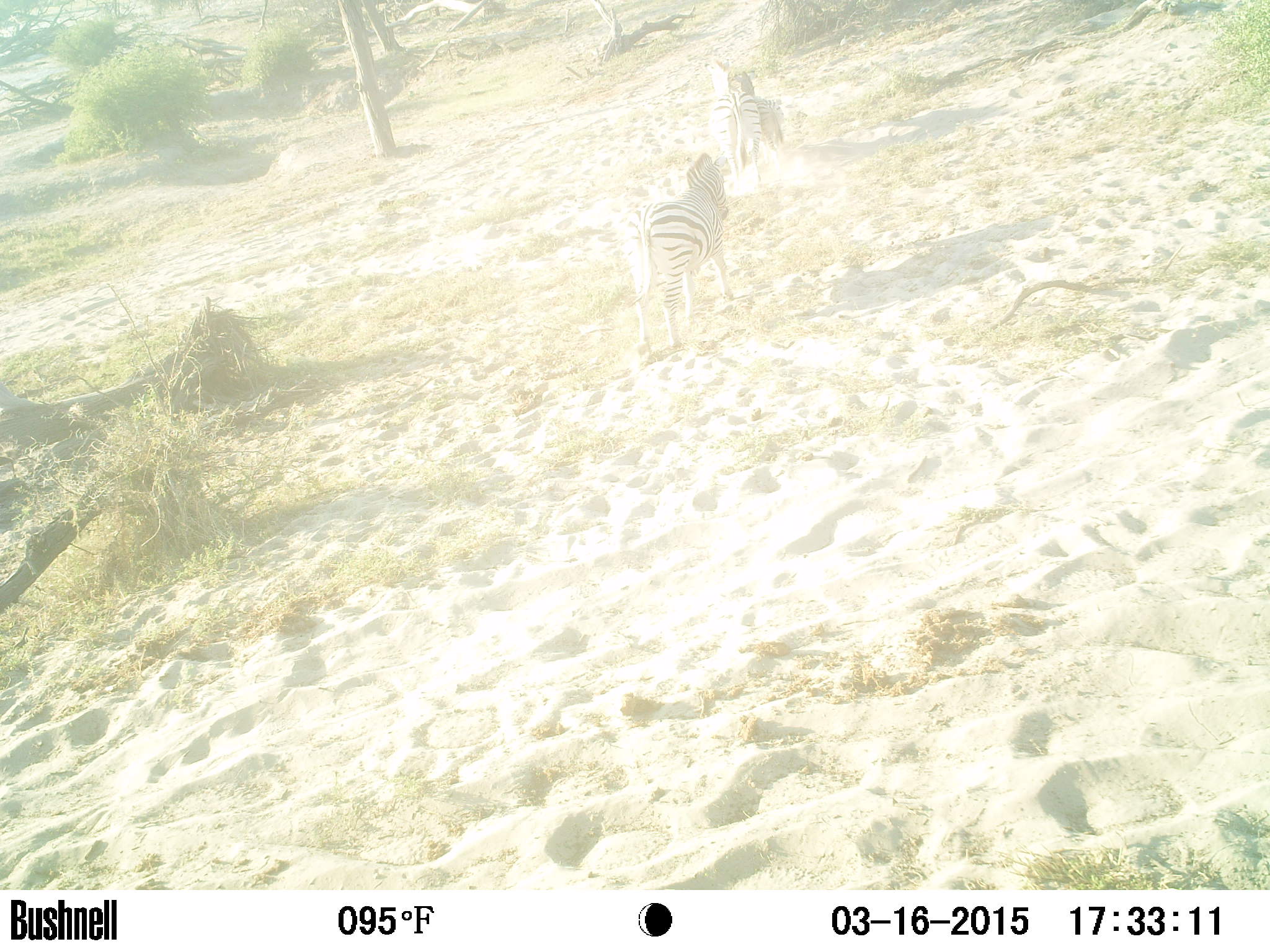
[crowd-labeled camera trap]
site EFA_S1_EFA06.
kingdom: Animalia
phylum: Chordata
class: Mammalia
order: Perissodactyla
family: Equidae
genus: Equus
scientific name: Equus quagga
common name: plains zebra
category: zebraplains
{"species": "zebraplains (plains zebra) (Equus quagga)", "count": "3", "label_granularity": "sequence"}